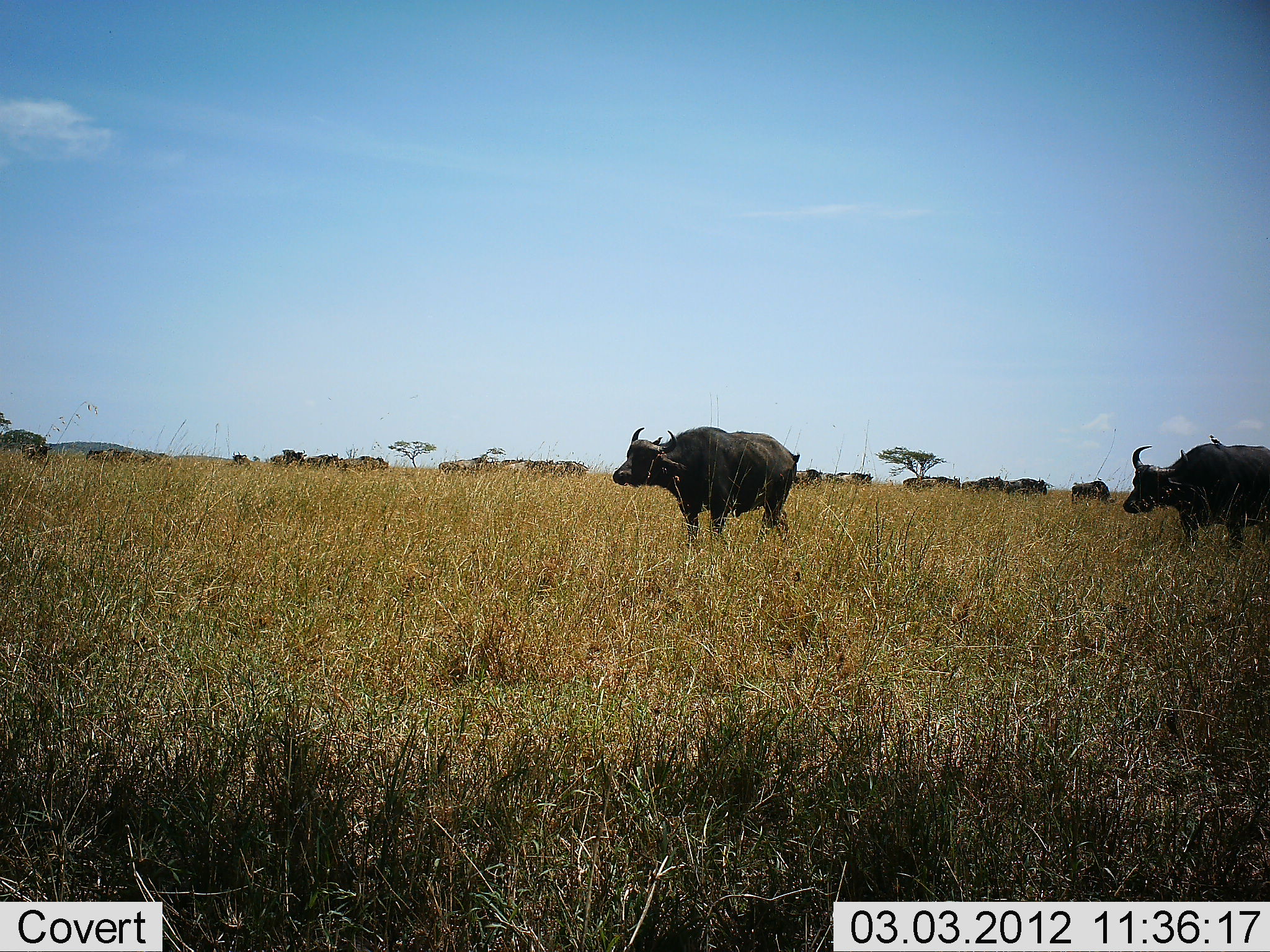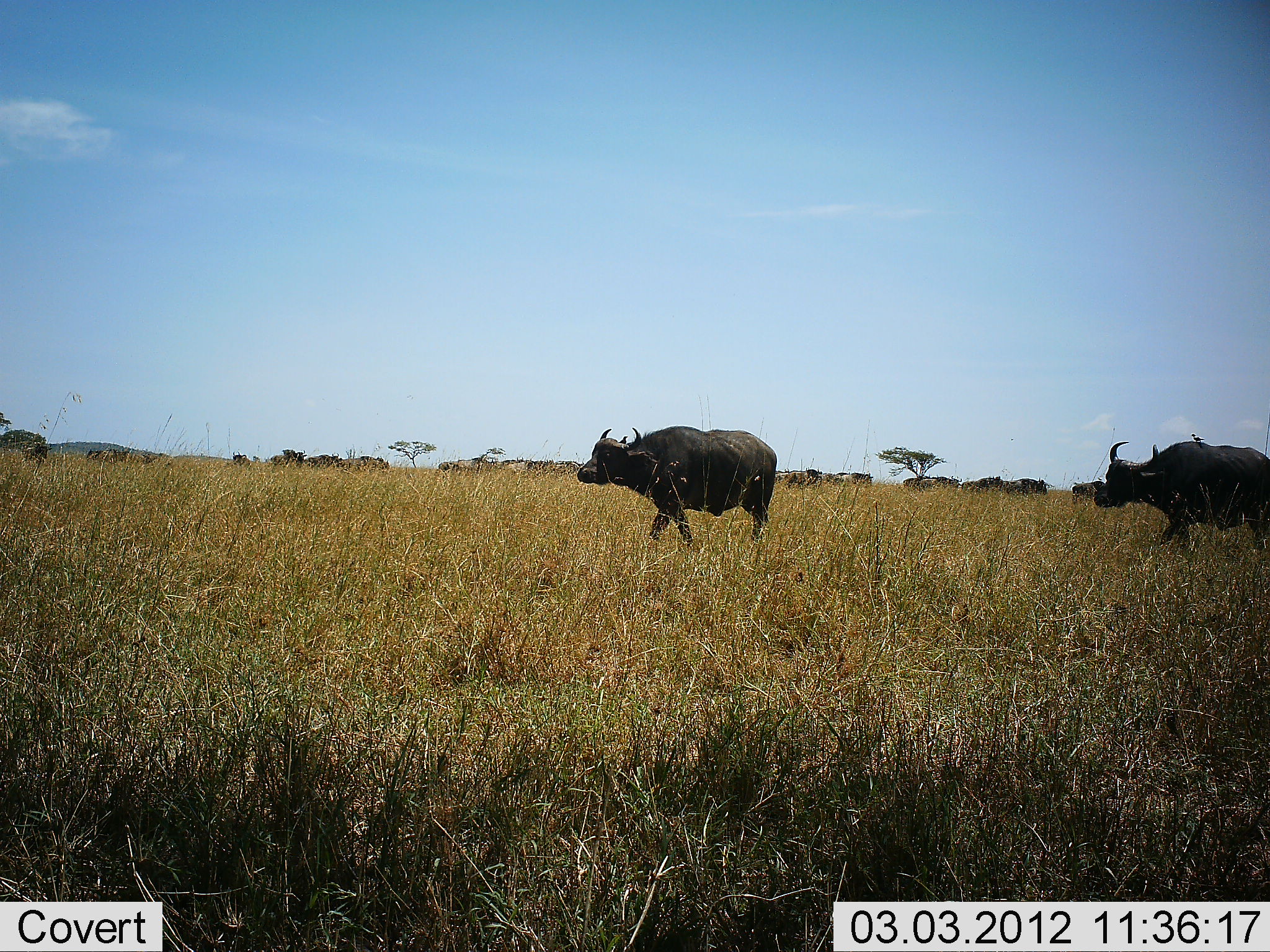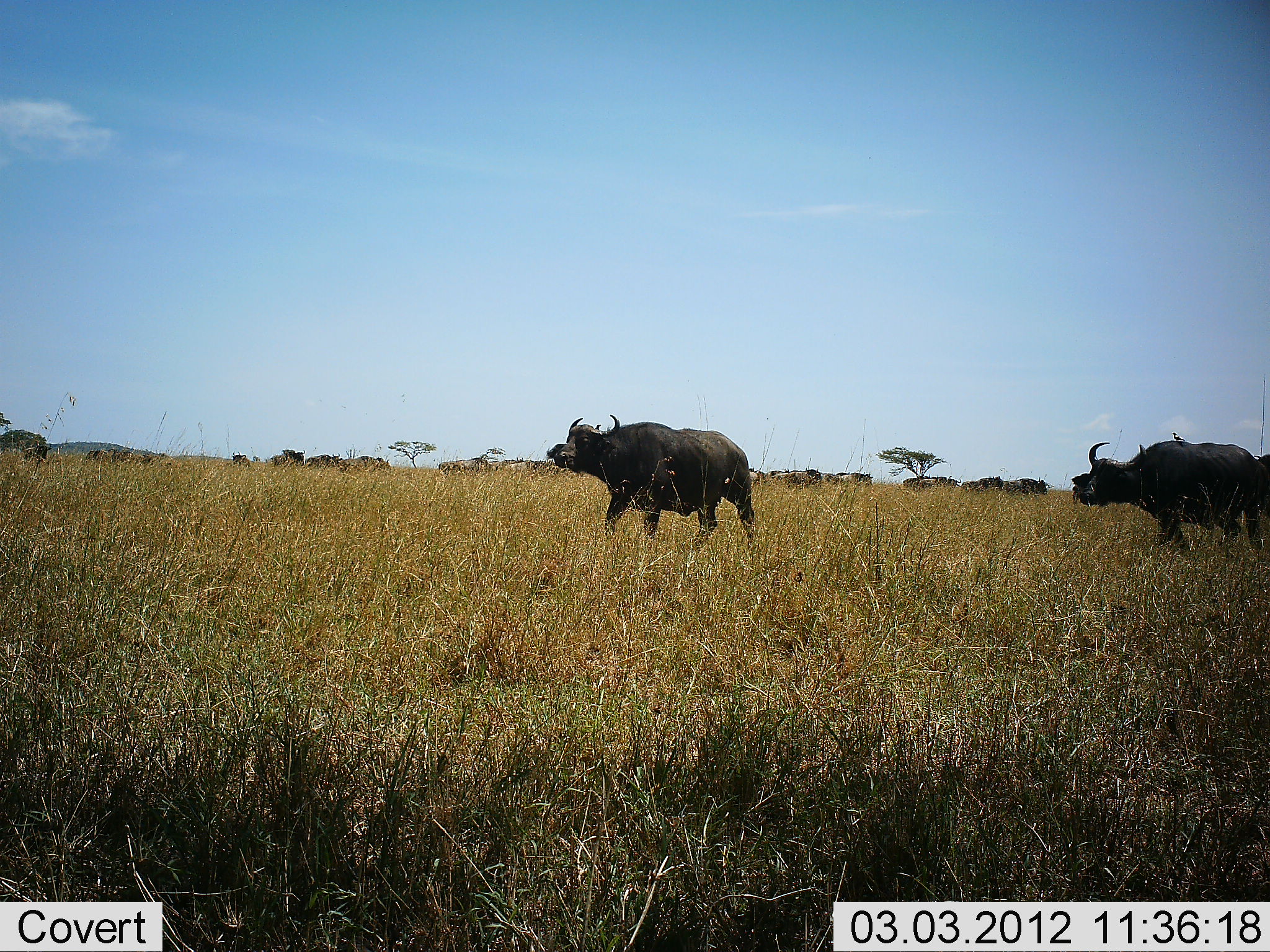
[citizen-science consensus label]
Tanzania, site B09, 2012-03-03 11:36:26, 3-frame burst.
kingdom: Animalia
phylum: Chordata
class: Mammalia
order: Artiodactyla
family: Bovidae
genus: Syncerus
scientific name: Syncerus caffer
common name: cape buffalo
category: buffalo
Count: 11-50.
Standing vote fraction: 42%.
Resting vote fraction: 0%.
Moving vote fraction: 92%.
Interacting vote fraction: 0%.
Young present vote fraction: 0%.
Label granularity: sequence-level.